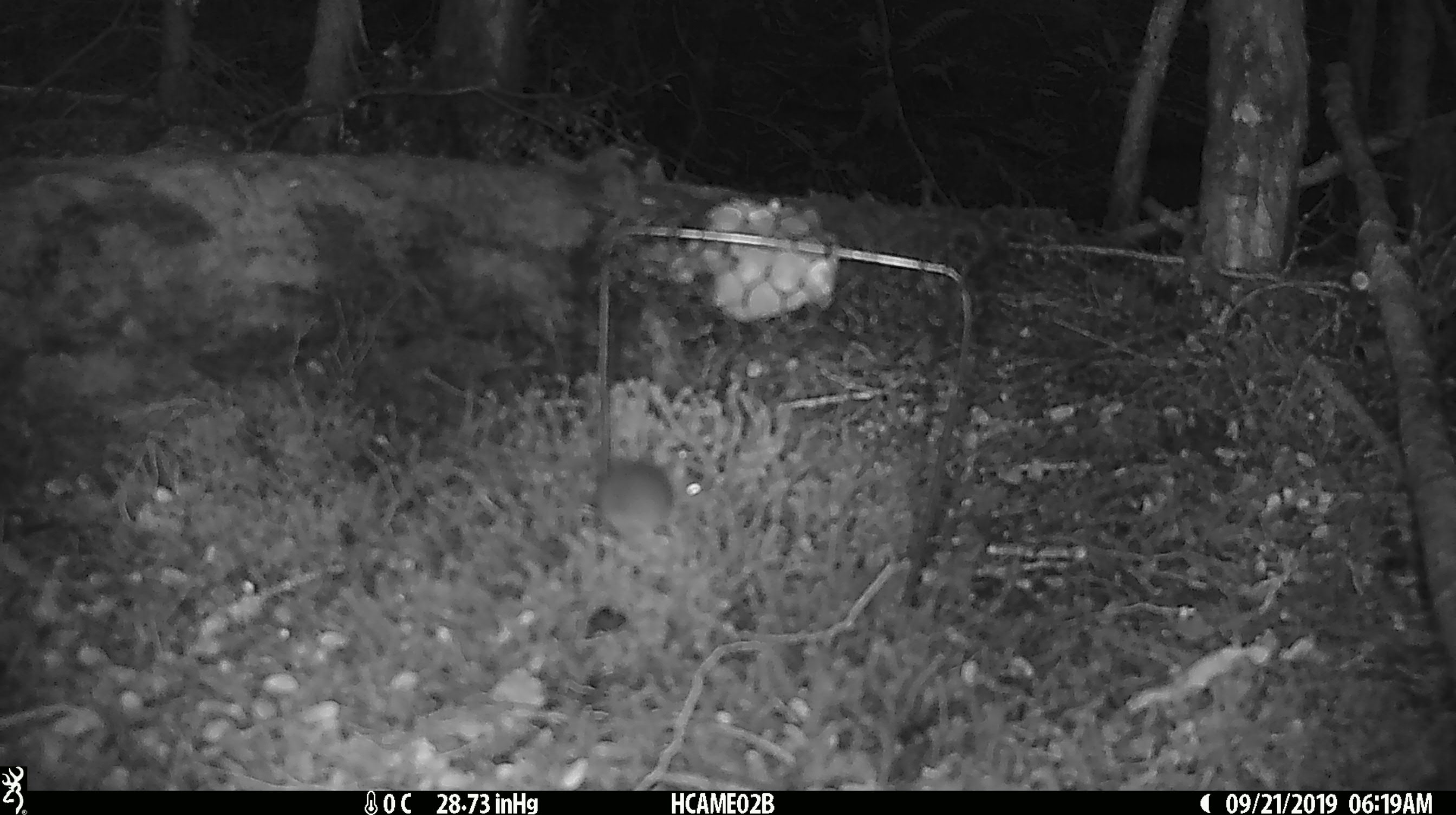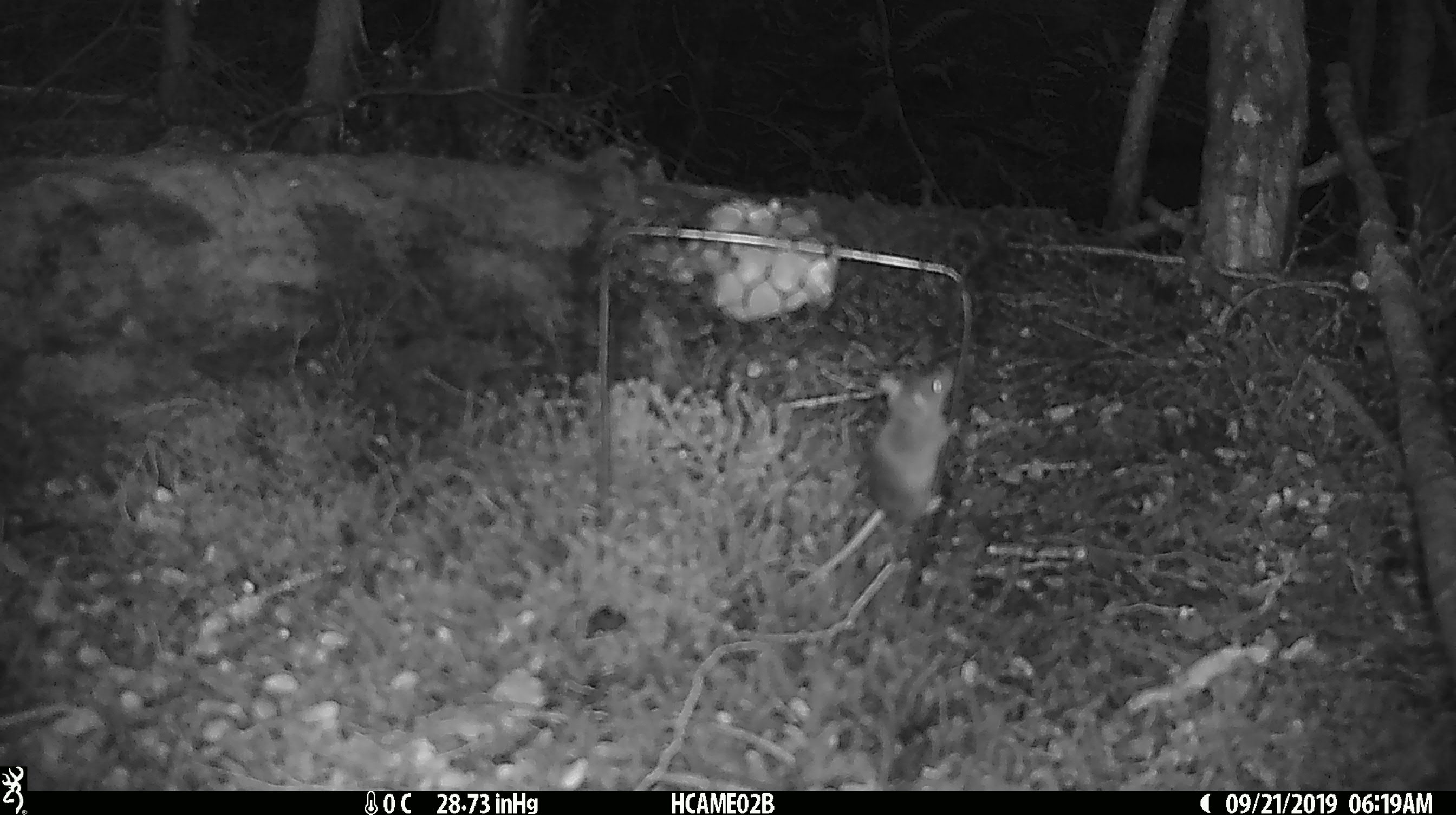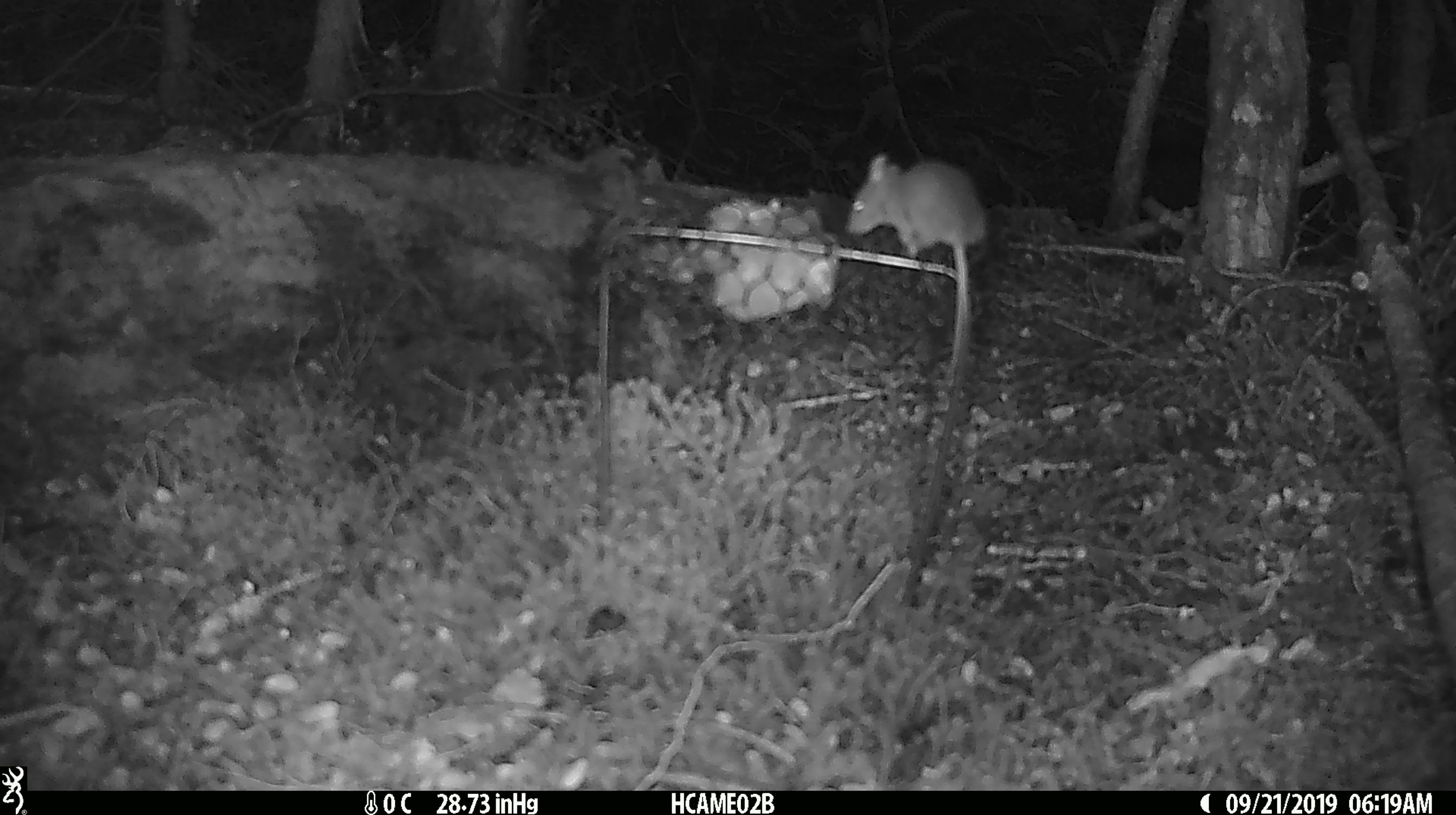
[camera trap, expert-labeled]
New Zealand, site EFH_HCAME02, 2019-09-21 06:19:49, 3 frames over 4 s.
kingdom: Animalia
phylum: Chordata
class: Mammalia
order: Rodentia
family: Muridae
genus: Mus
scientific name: Mus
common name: mouse